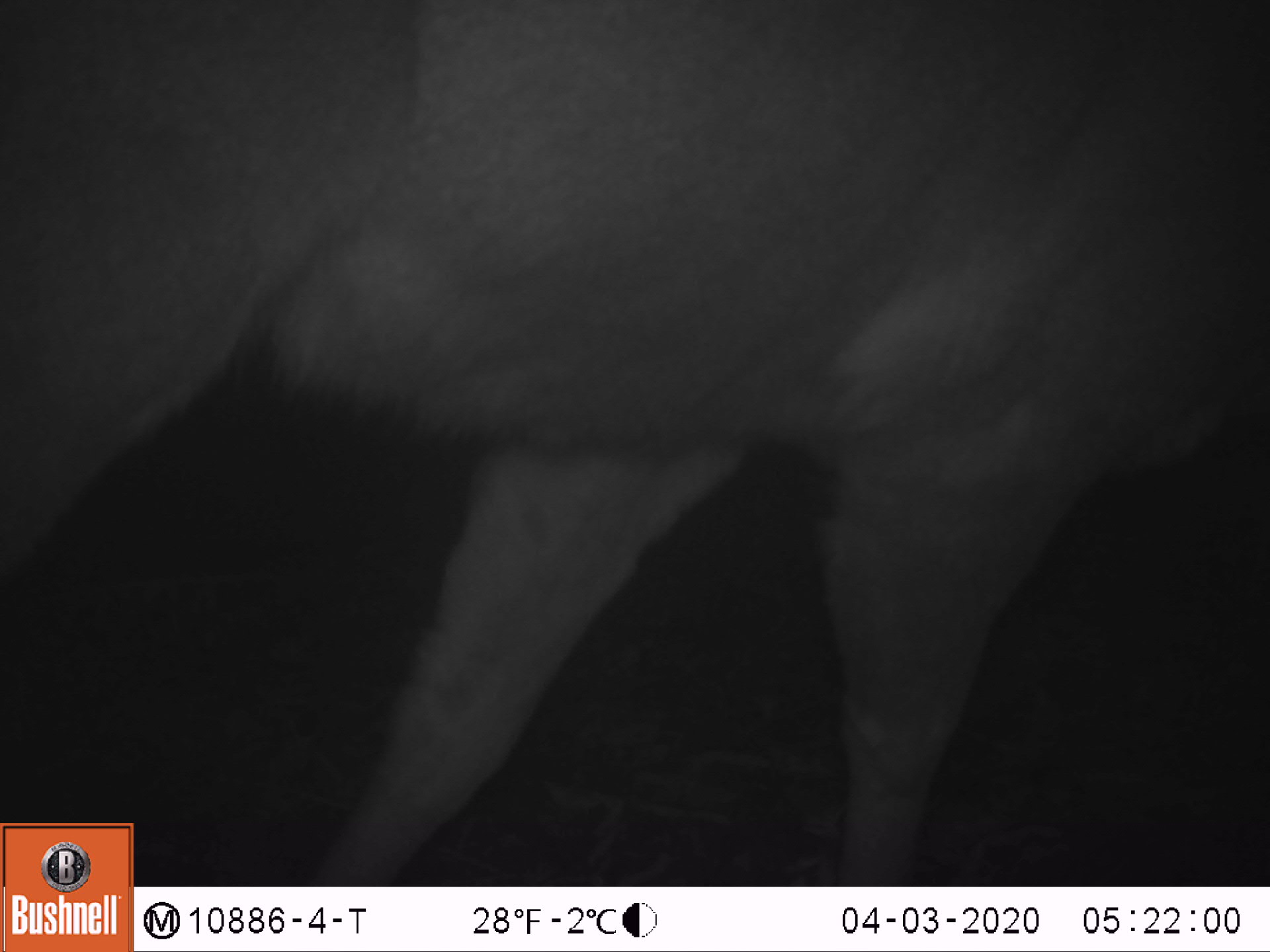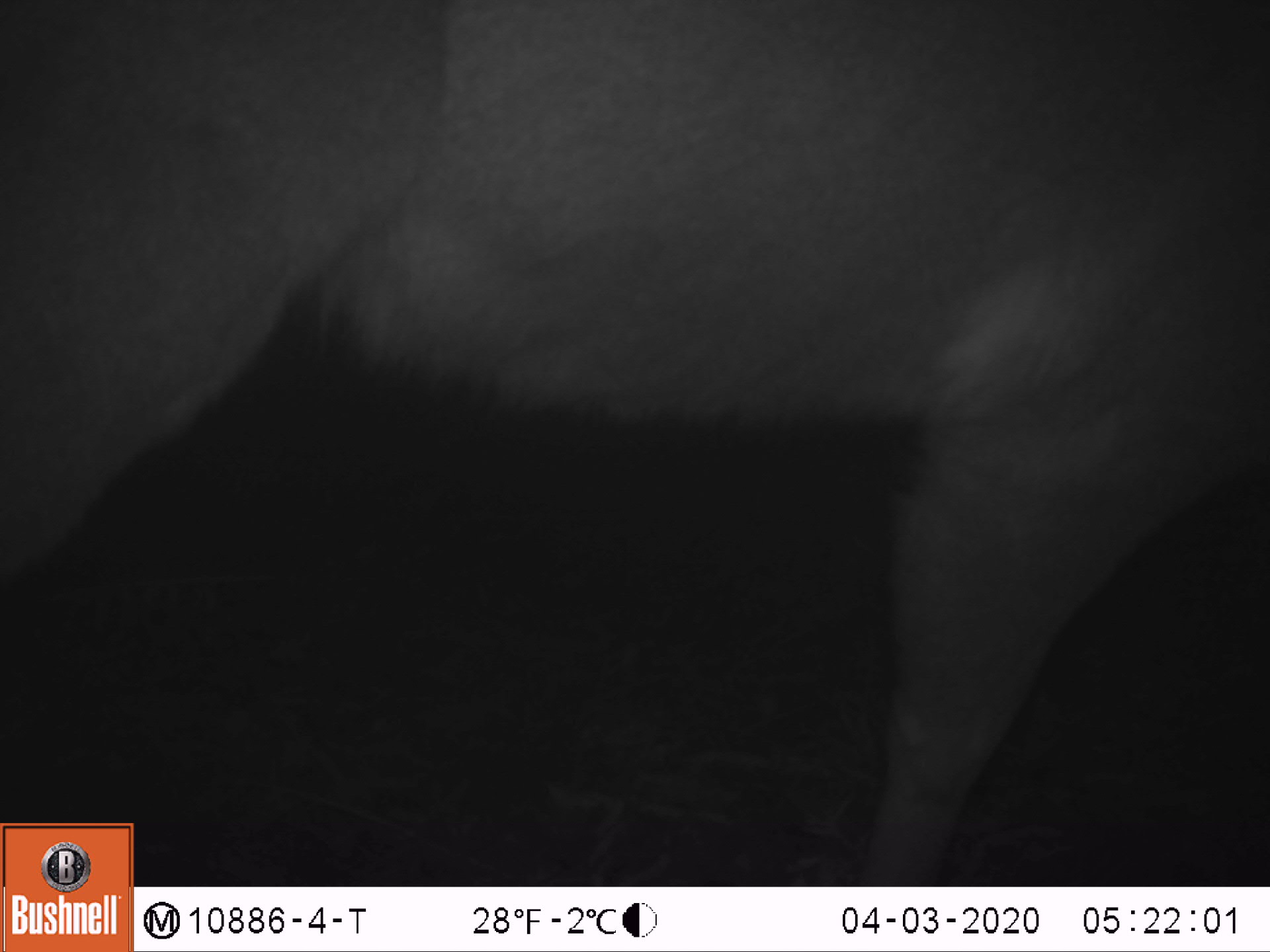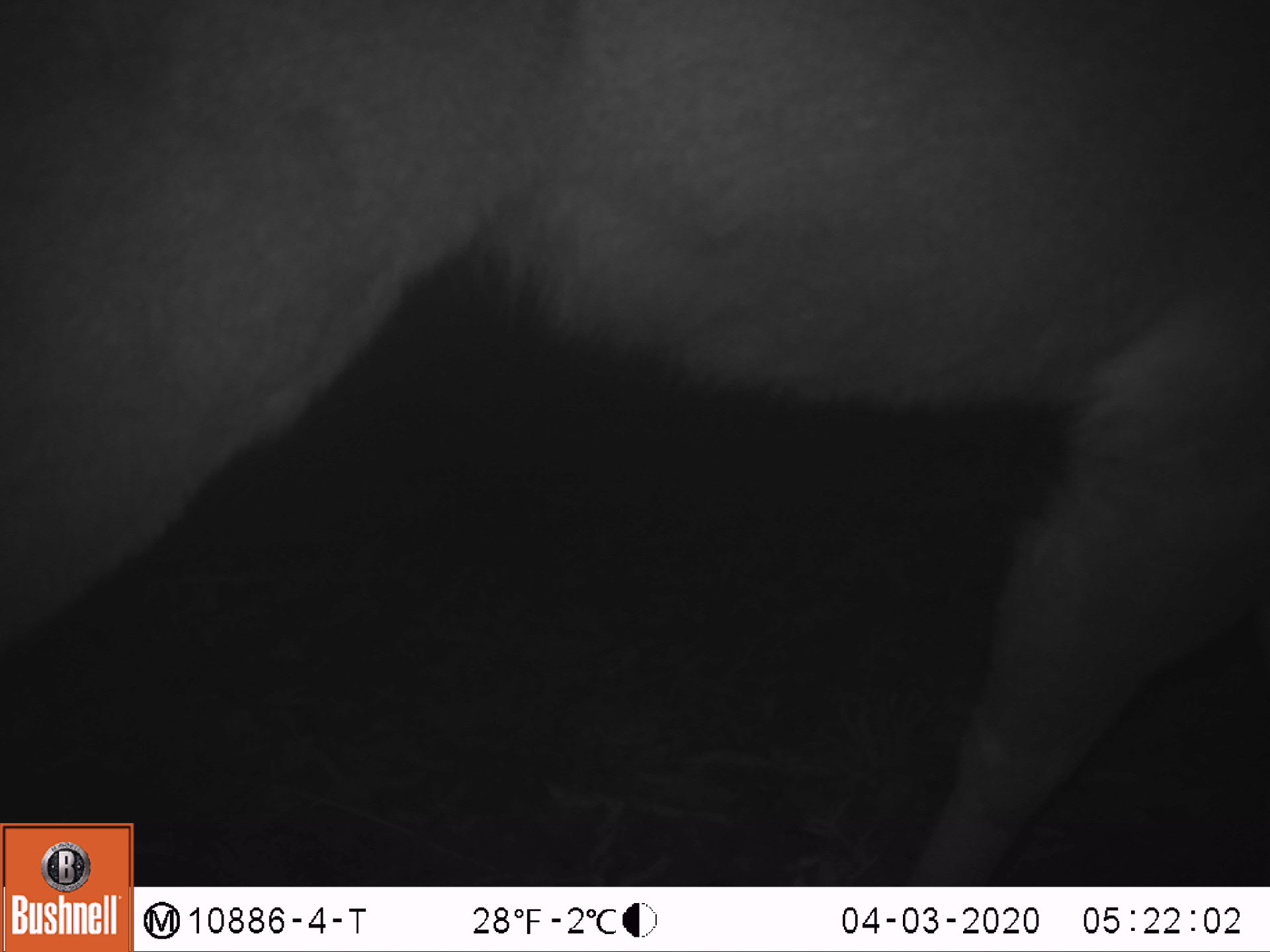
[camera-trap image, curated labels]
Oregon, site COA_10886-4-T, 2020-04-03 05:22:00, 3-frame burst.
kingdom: Animalia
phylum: Chordata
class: Mammalia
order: Artiodactyla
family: Cervidae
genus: Odocoileus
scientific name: Odocoileus hemionus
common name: black-tailed deer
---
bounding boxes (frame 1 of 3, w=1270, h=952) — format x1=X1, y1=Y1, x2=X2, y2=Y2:
black-tailed deer: x1=0, y1=0, x2=1259, y2=816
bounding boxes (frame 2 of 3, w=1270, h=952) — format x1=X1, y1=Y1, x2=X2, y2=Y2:
black-tailed deer: x1=0, y1=1, x2=1259, y2=814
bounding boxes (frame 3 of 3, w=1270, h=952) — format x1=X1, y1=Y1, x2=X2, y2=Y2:
black-tailed deer: x1=0, y1=1, x2=1259, y2=814